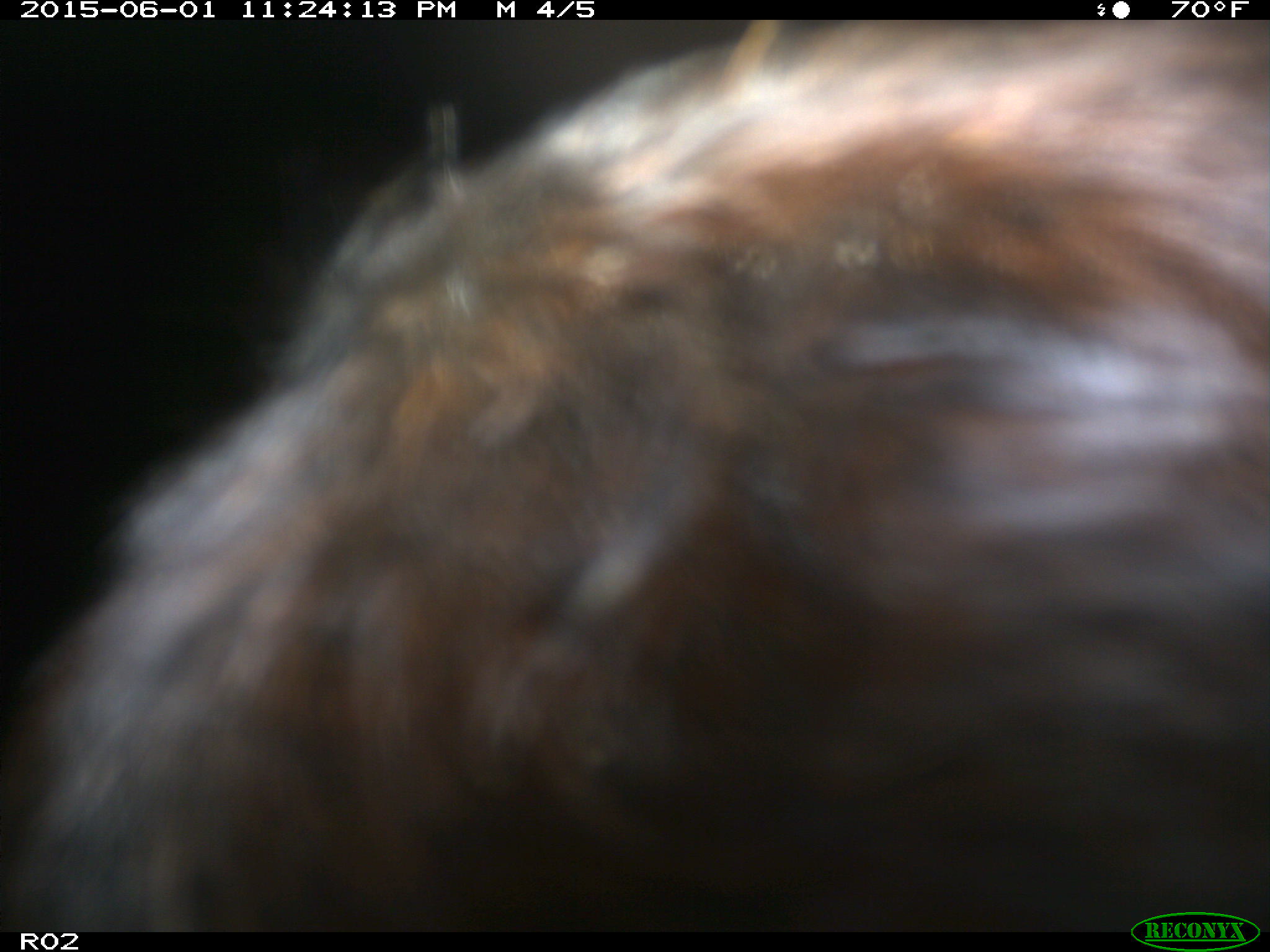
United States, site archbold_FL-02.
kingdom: Animalia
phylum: Chordata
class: Mammalia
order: Artiodactyla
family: Bovidae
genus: Bos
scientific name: Bos taurus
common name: domestic cow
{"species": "Bos taurus (domestic cow)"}